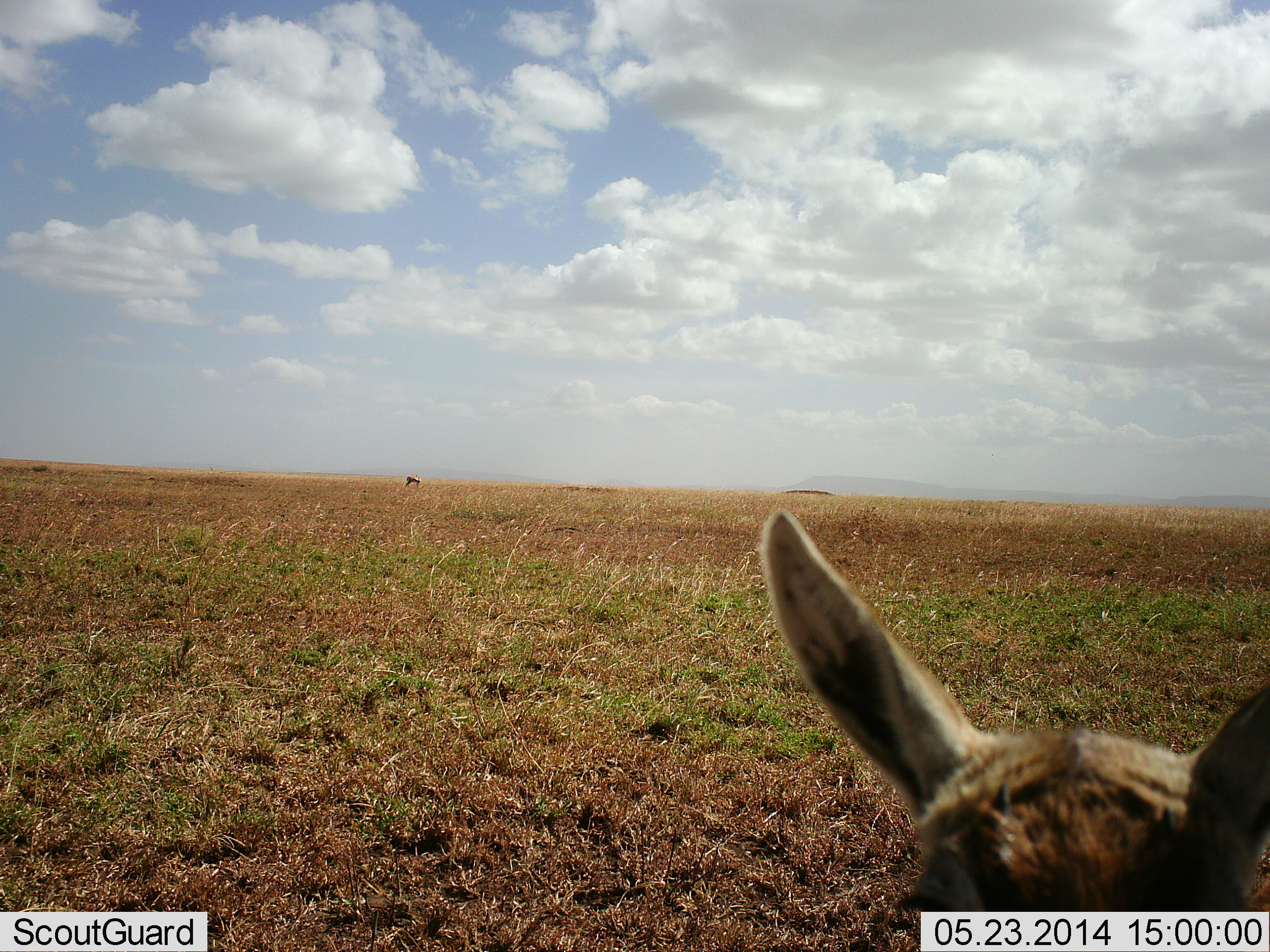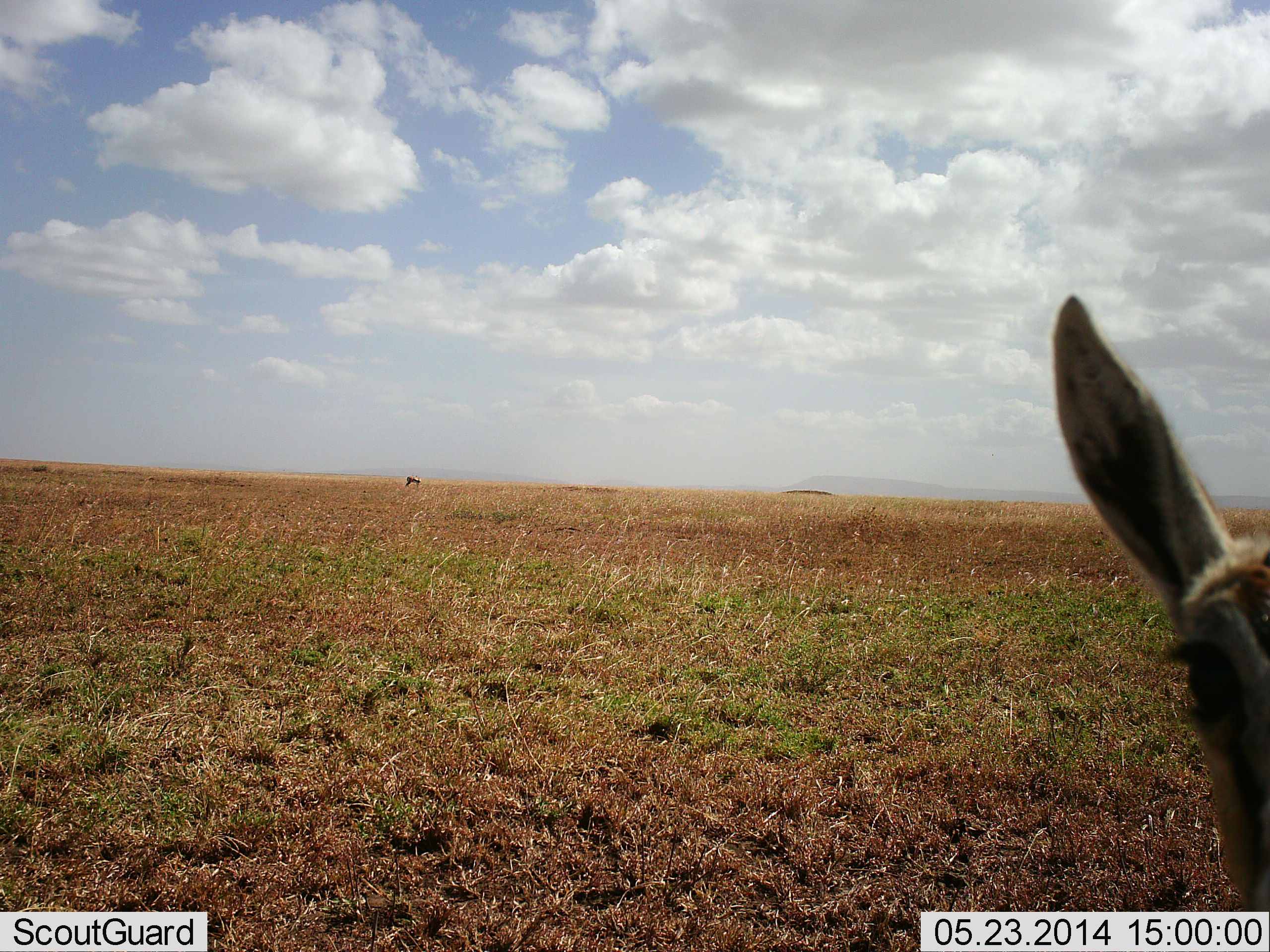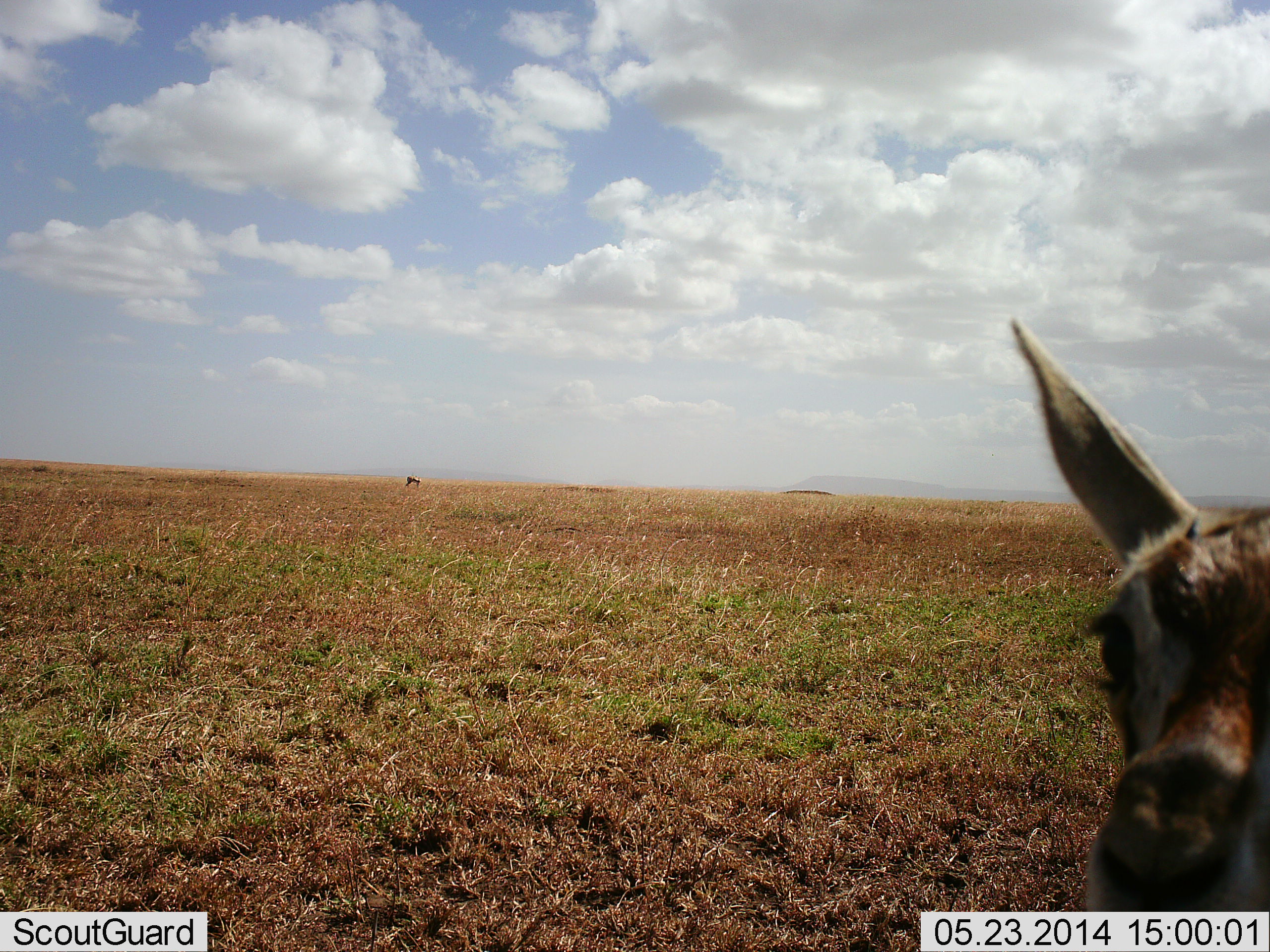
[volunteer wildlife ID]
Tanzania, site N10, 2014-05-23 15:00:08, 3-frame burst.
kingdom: Animalia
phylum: Chordata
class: Mammalia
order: Artiodactyla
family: Bovidae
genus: Eudorcas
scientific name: Eudorcas thomsonii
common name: thomson's gazelle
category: gazellethomsons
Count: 1.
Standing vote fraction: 100%.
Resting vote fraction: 0%.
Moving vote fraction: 20%.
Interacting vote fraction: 0%.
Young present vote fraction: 10%.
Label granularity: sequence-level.